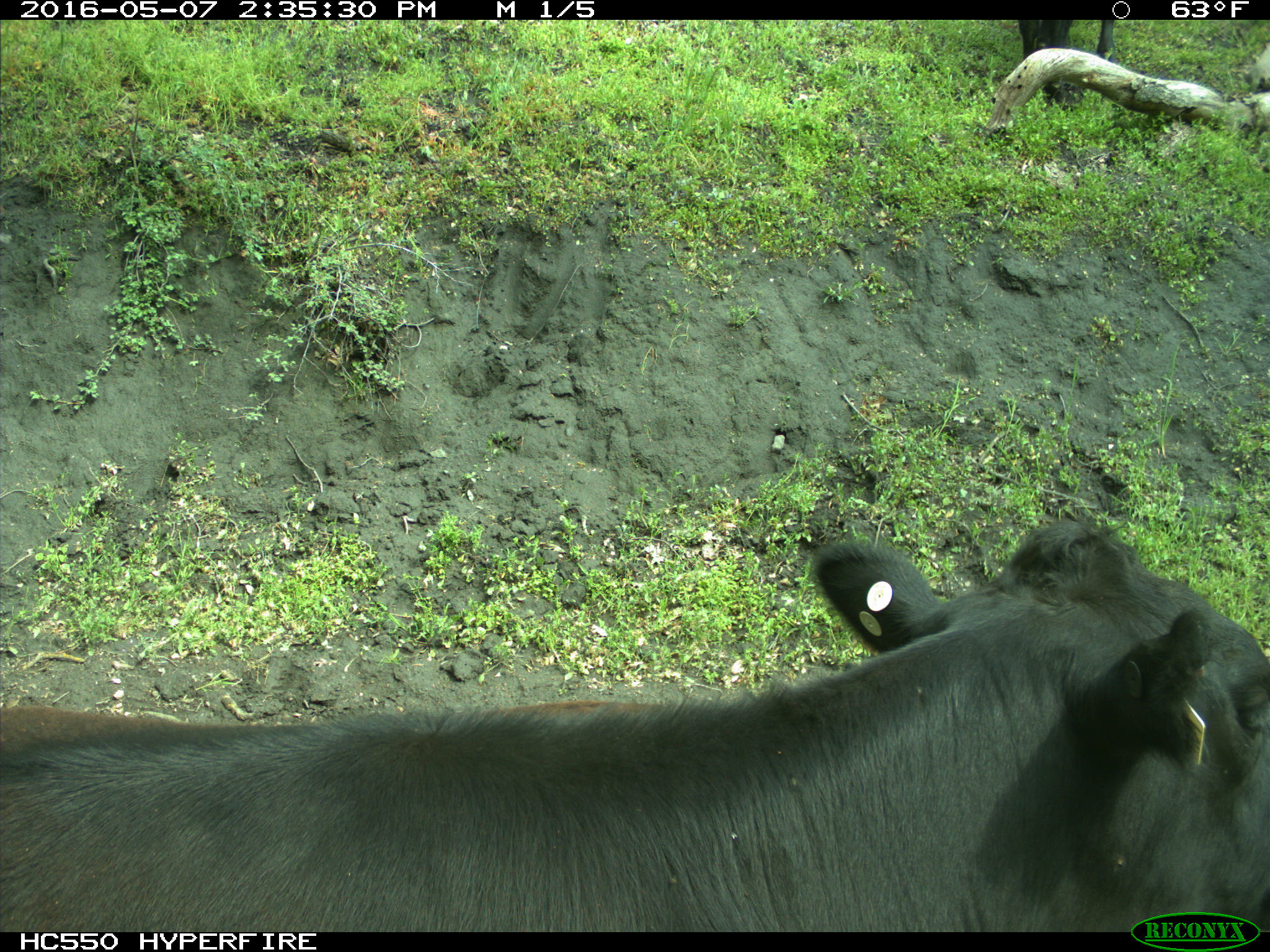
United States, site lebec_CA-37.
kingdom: Animalia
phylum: Chordata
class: Mammalia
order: Artiodactyla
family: Bovidae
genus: Bos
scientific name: Bos taurus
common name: domestic cow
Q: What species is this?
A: Bos taurus (domestic cow).